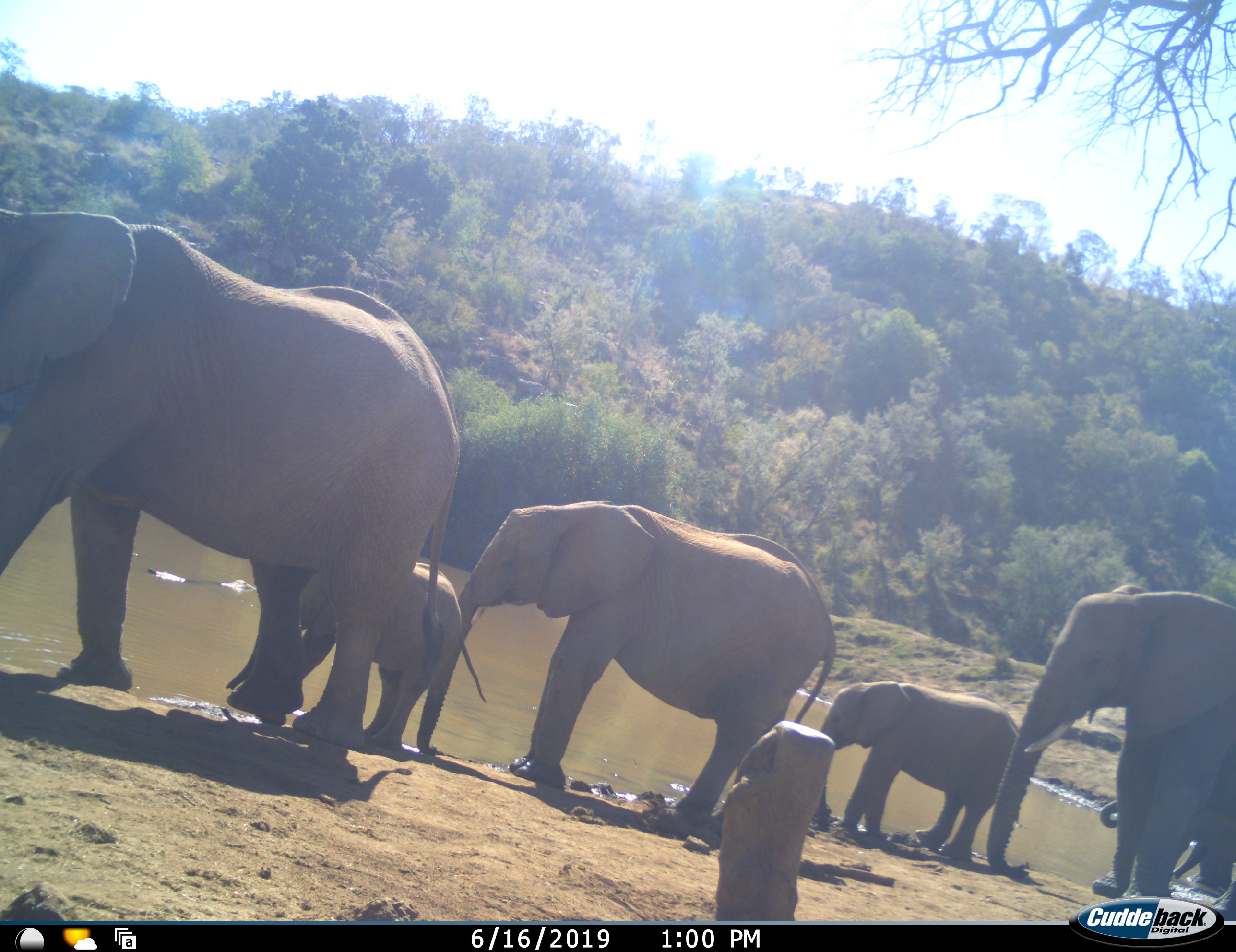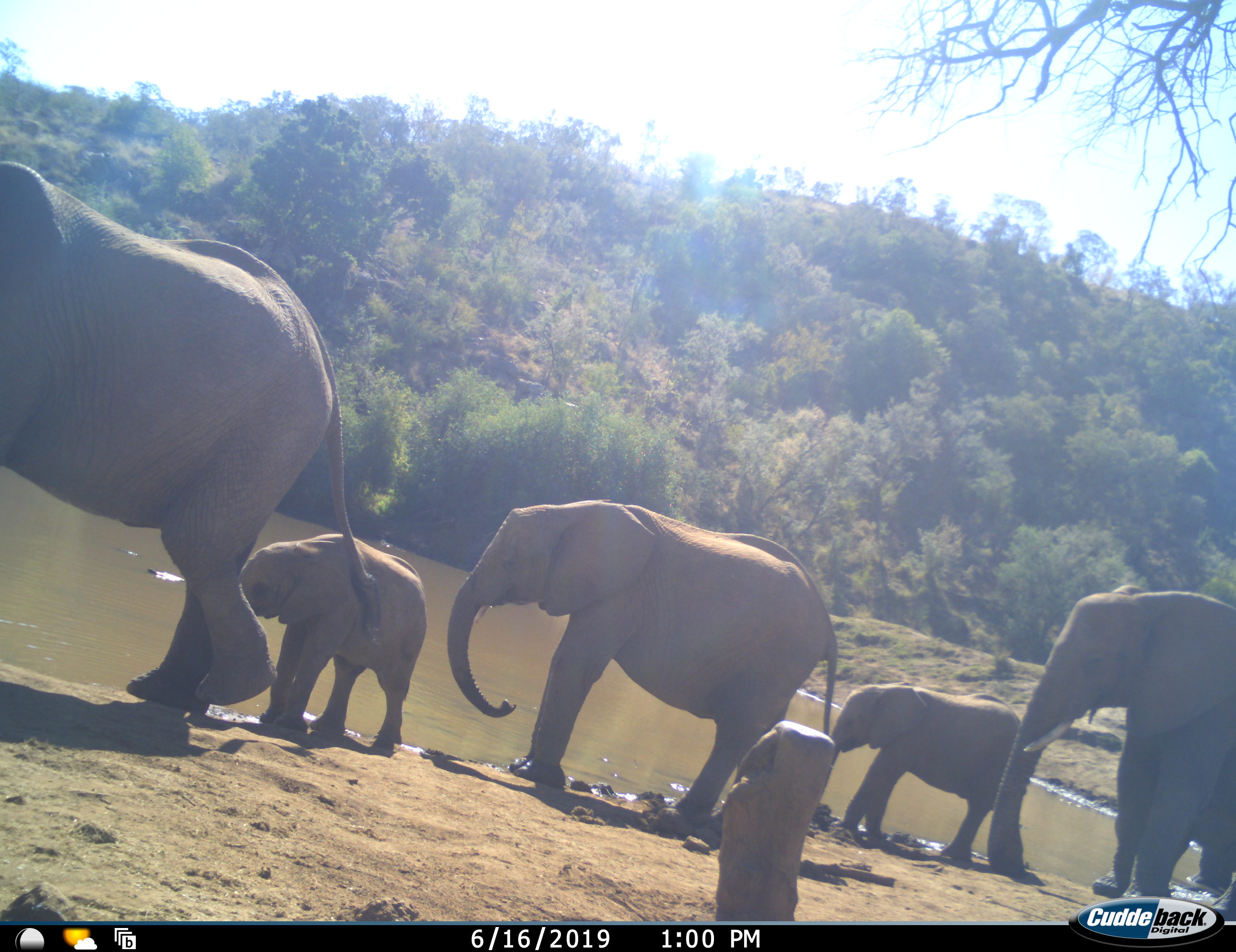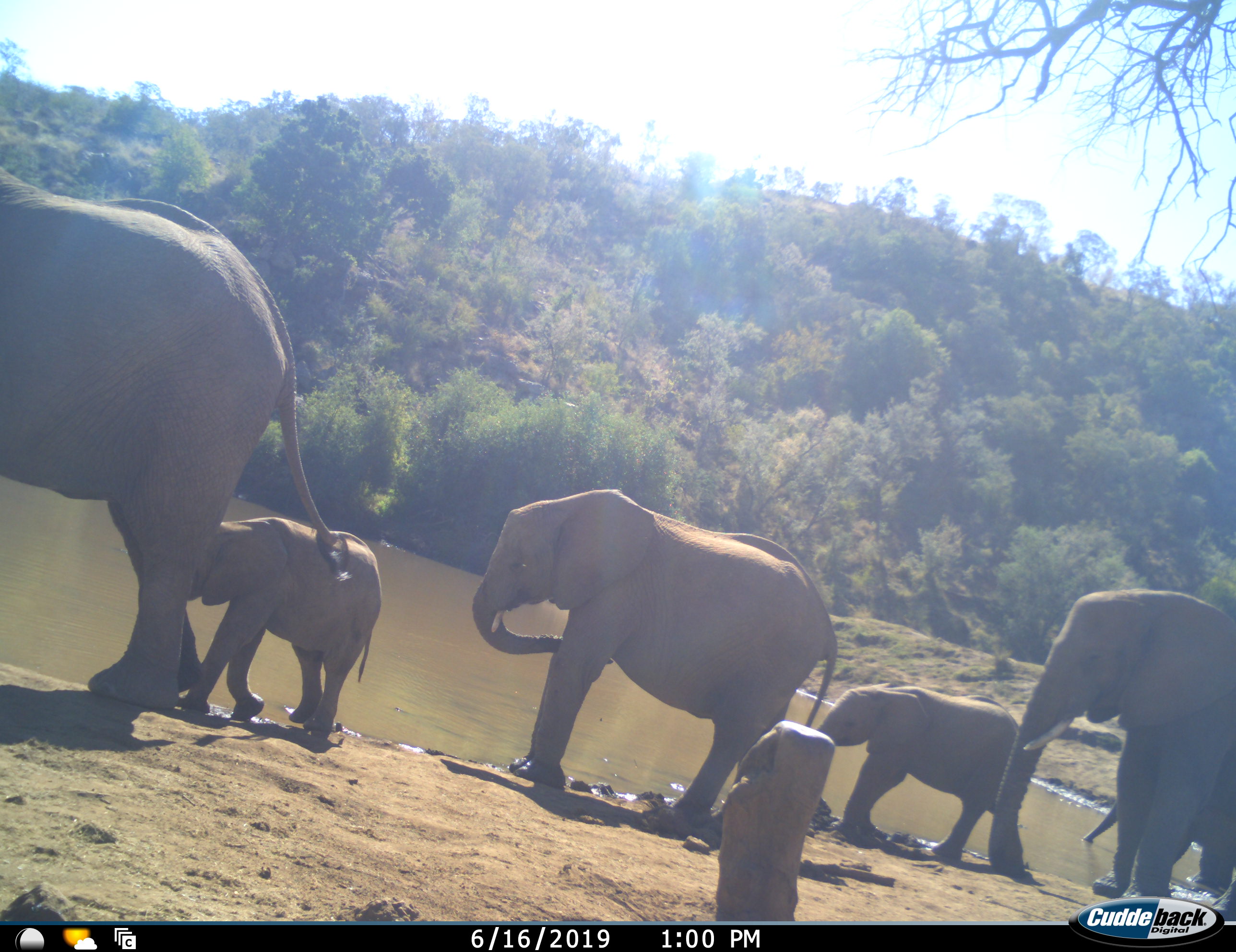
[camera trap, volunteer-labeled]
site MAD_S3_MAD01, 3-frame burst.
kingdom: Animalia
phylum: Chordata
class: Mammalia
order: Proboscidea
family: Elephantidae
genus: Loxodonta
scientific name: Loxodonta africana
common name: african bush elephant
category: elephant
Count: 6.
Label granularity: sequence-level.